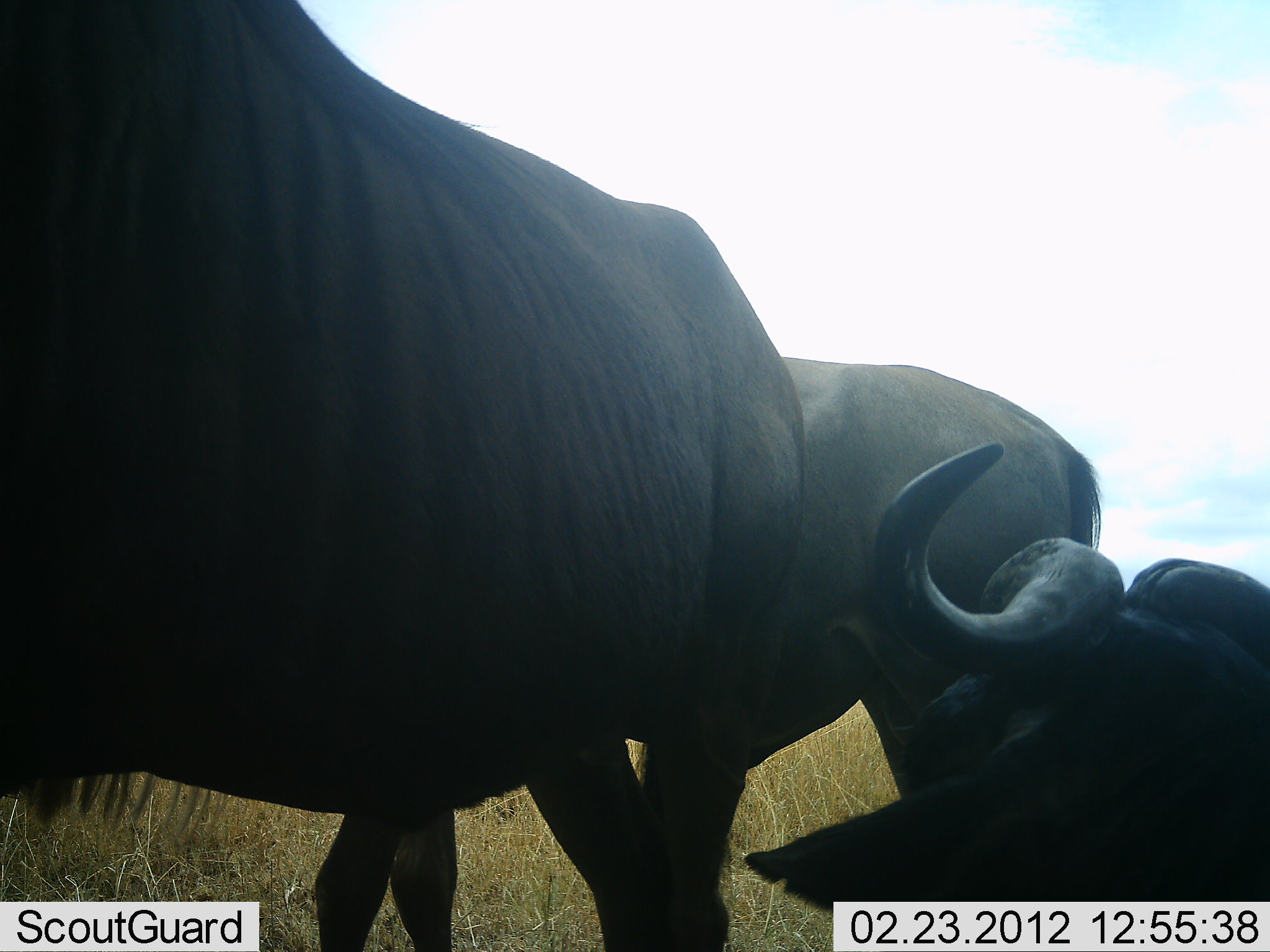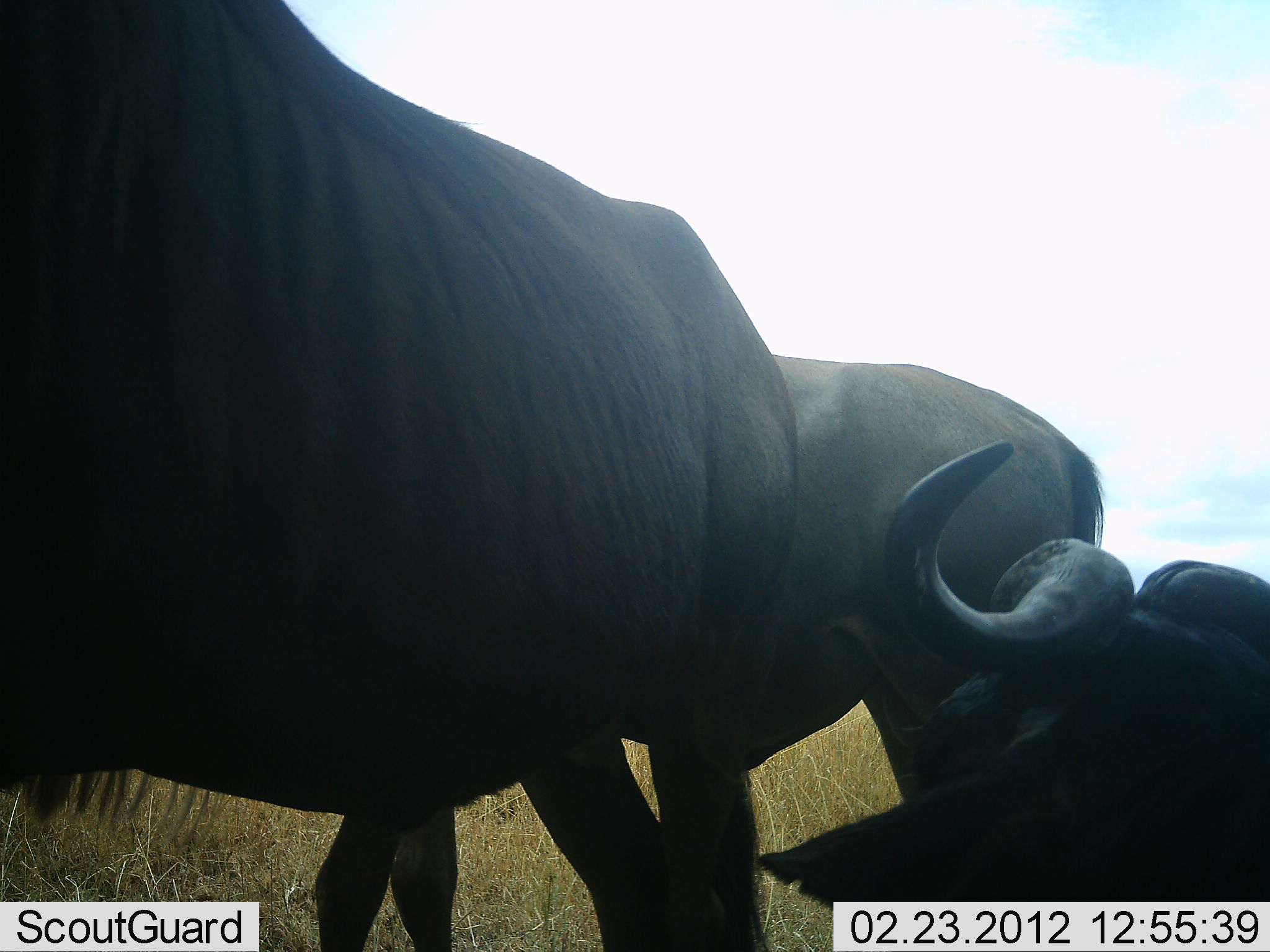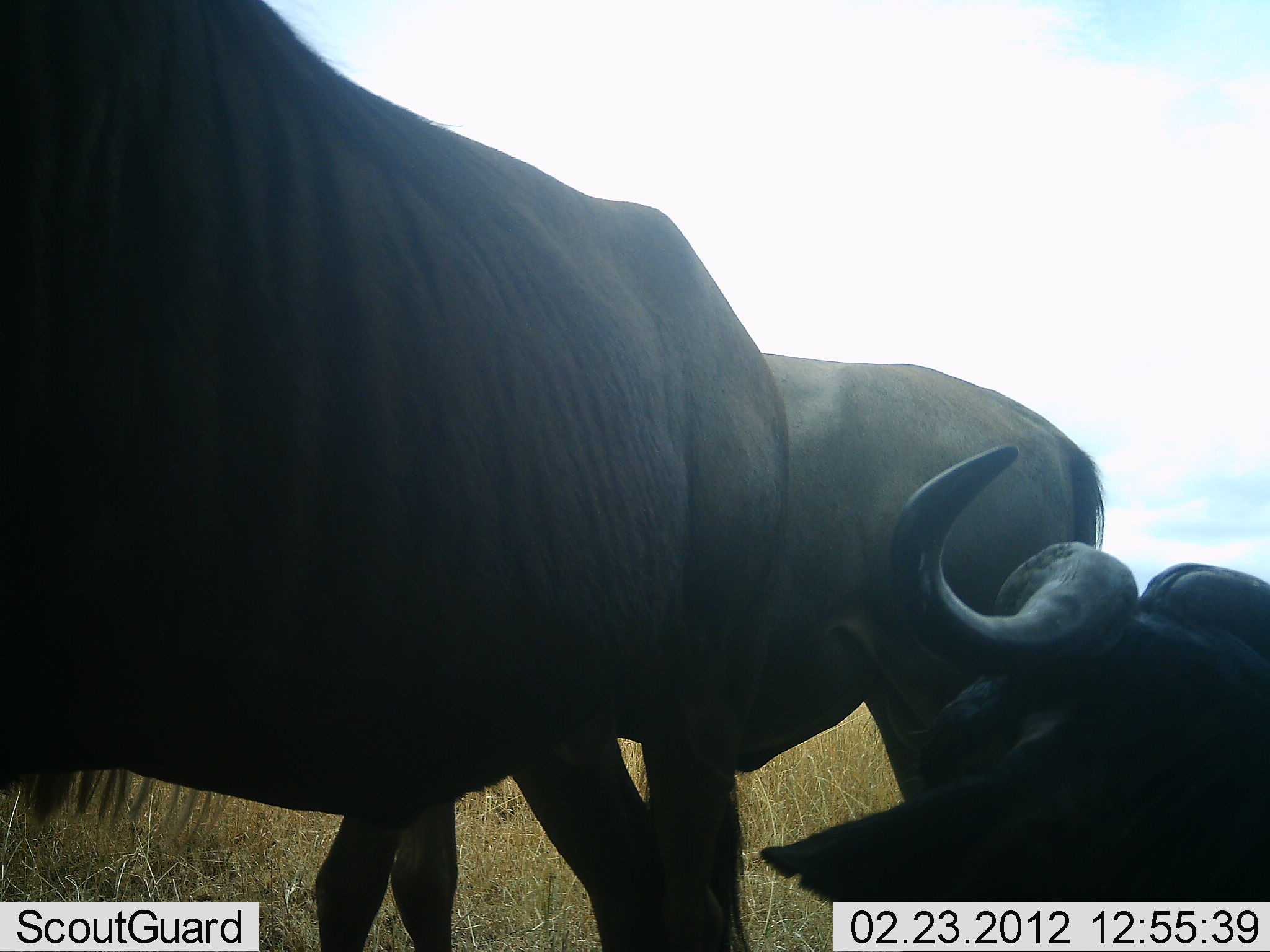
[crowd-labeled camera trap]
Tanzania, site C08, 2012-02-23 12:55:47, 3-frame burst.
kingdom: Animalia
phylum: Chordata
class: Mammalia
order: Artiodactyla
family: Bovidae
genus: Connochaetes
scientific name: Connochaetes taurinus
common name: blue wildebeest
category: wildebeest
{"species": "wildebeest (blue wildebeest) (Connochaetes taurinus)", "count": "3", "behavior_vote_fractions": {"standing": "68%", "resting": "74%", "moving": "5%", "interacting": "5%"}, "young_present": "0%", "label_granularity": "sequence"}